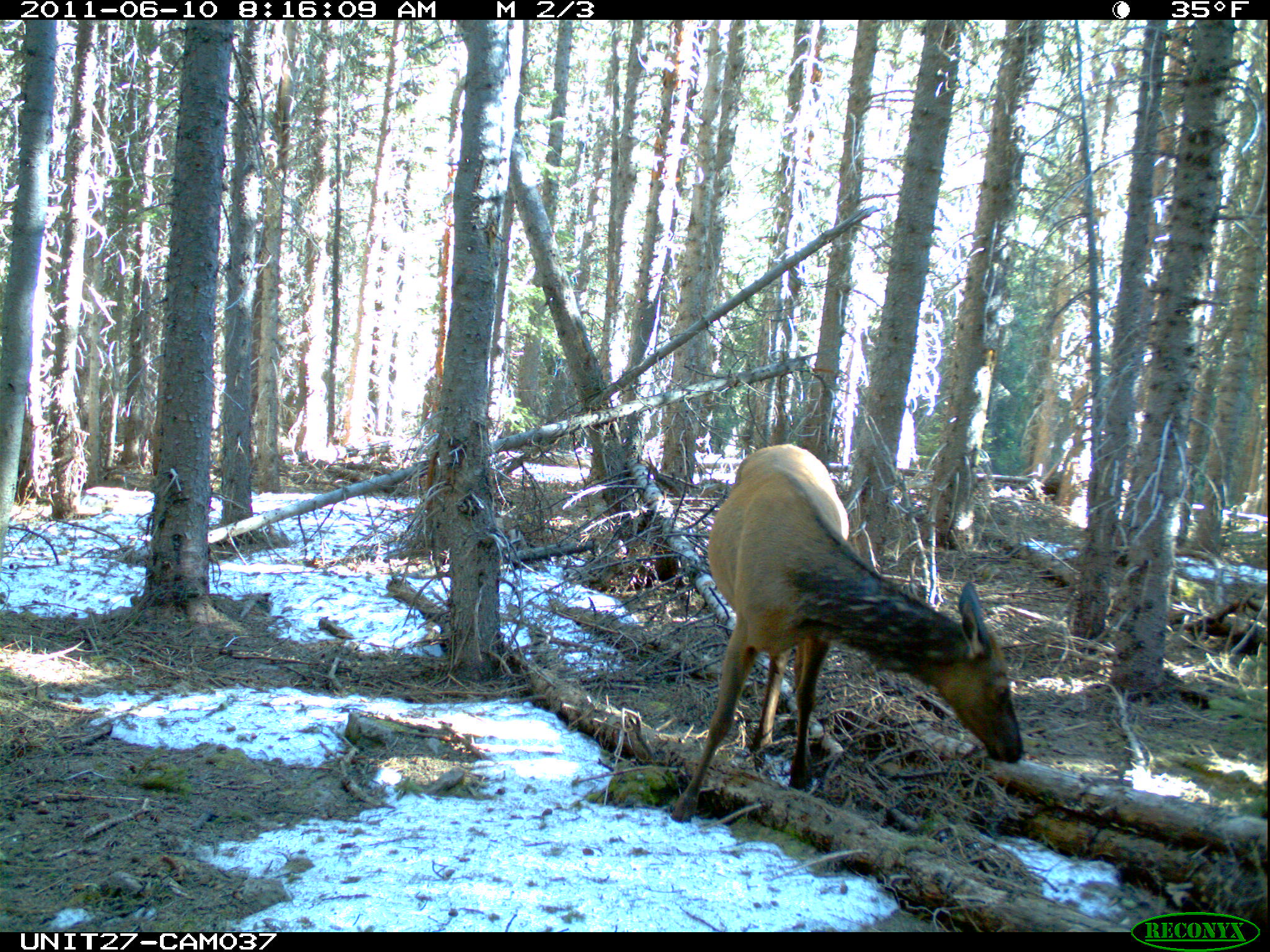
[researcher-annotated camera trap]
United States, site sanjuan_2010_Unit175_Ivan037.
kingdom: Animalia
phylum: Chordata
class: Mammalia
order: Artiodactyla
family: Cervidae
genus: Cervus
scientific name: Cervus elaphus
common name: red deer